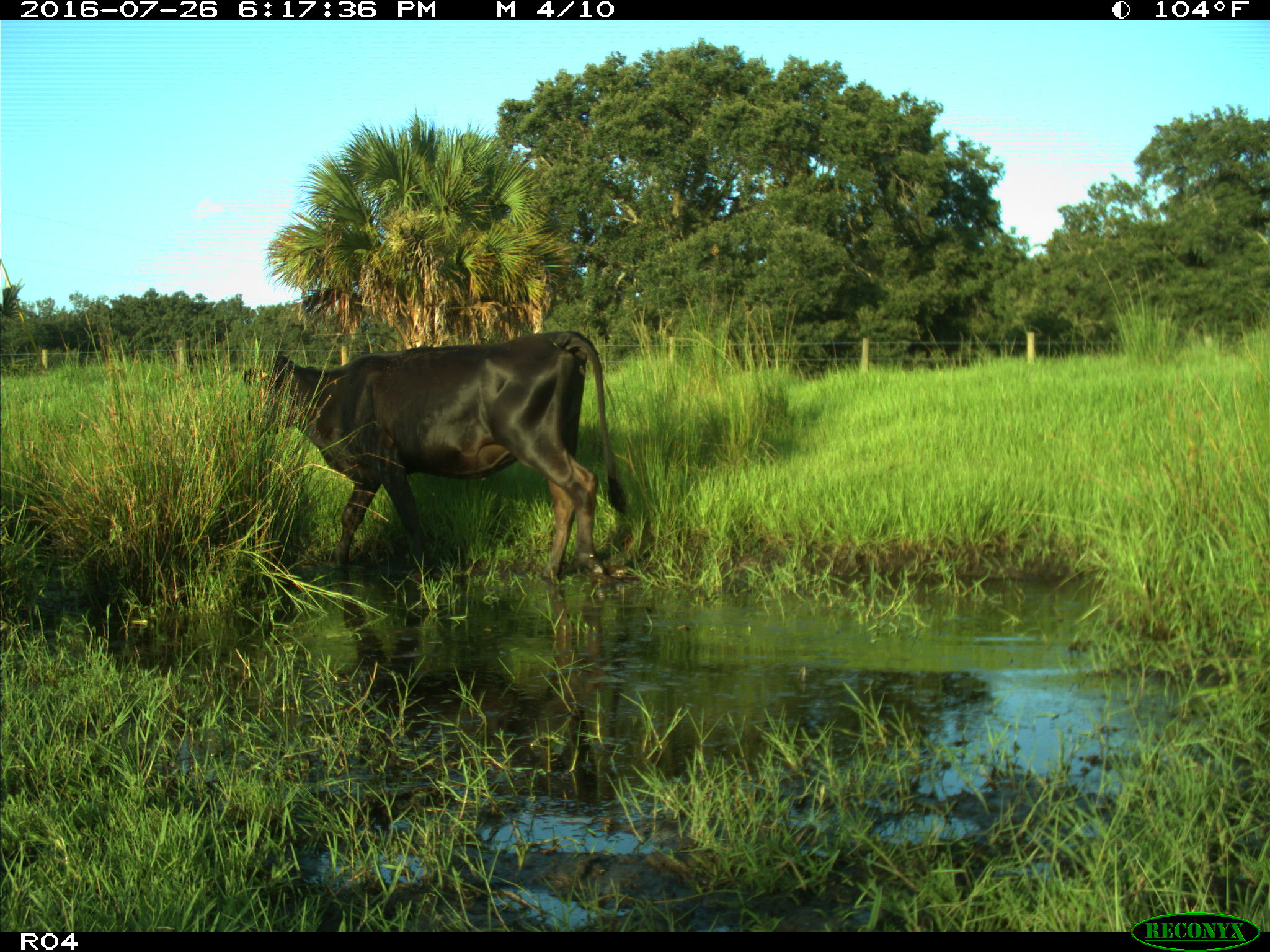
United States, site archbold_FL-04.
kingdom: Animalia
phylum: Chordata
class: Mammalia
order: Artiodactyla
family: Bovidae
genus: Bos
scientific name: Bos taurus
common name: domestic cow